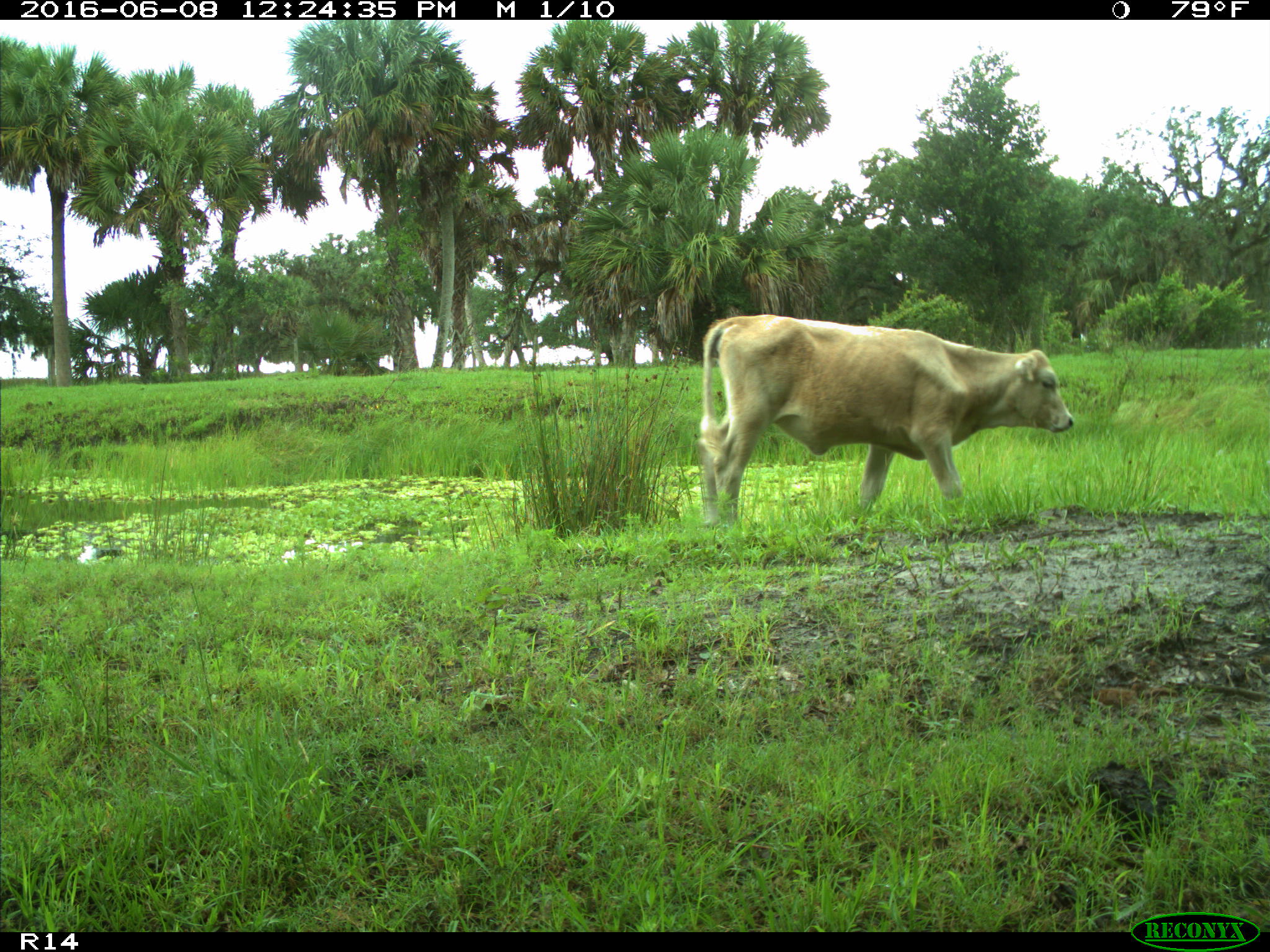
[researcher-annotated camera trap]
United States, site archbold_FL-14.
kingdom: Animalia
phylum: Chordata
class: Mammalia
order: Artiodactyla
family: Bovidae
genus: Bos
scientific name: Bos taurus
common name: domestic cow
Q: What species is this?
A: Bos taurus (domestic cow).